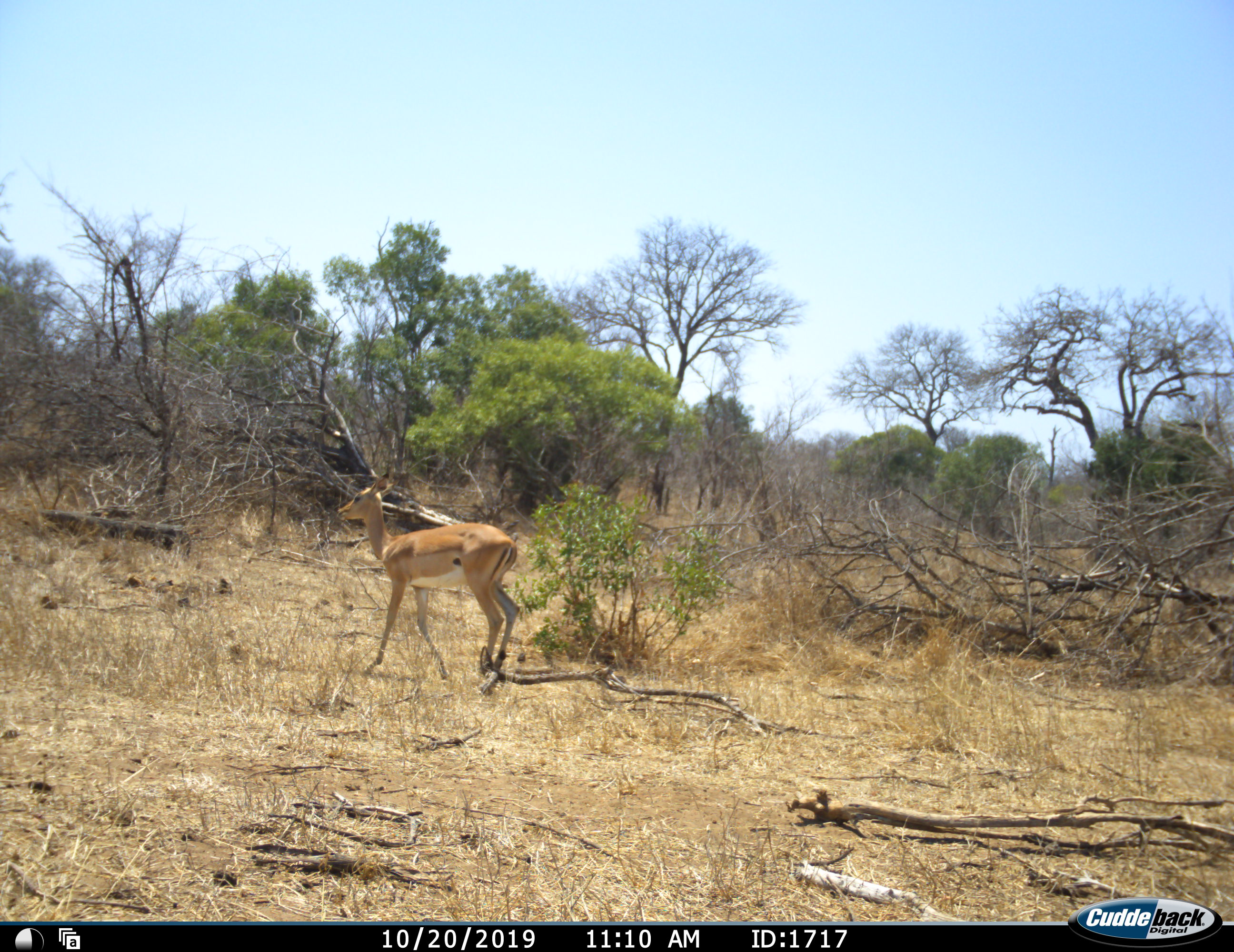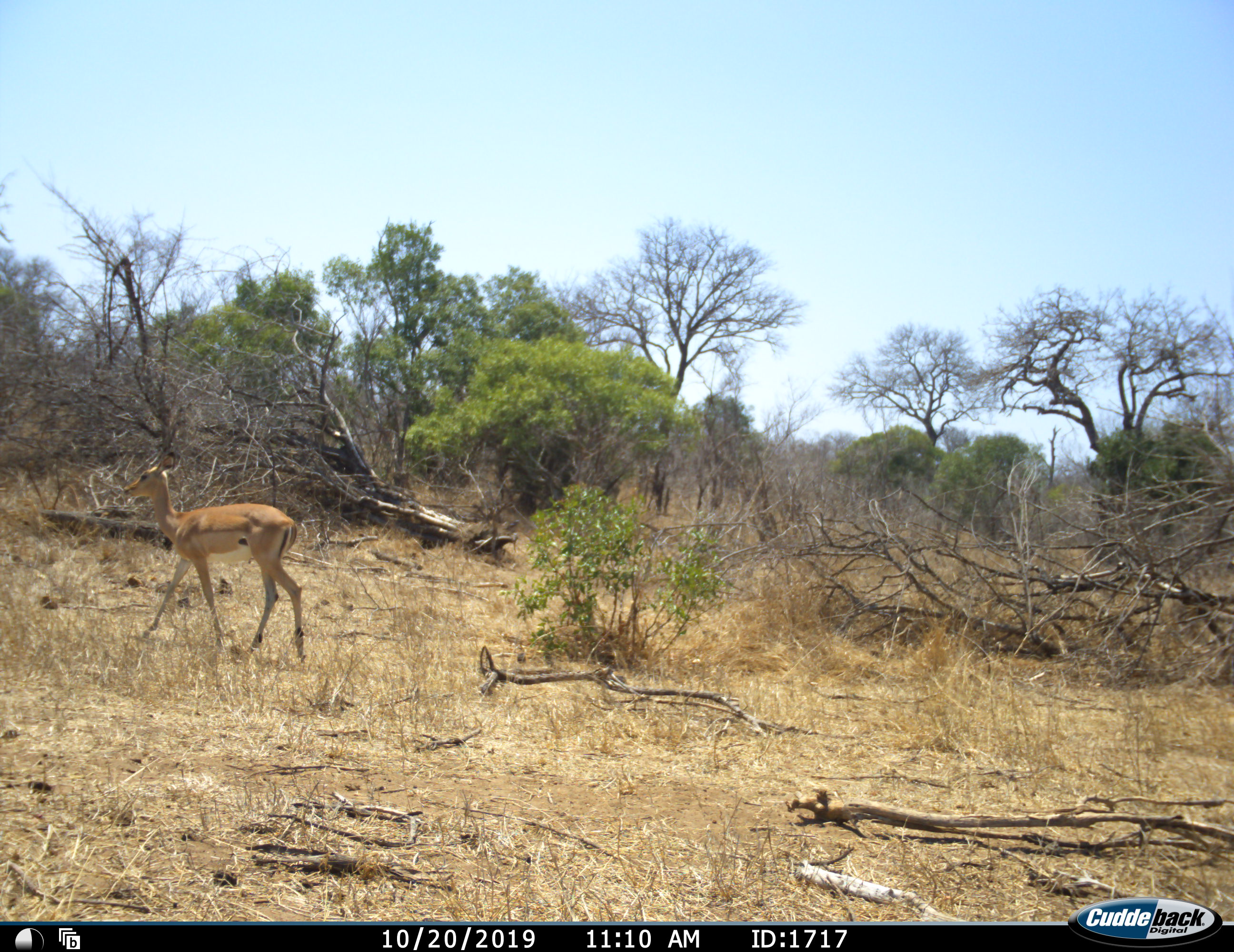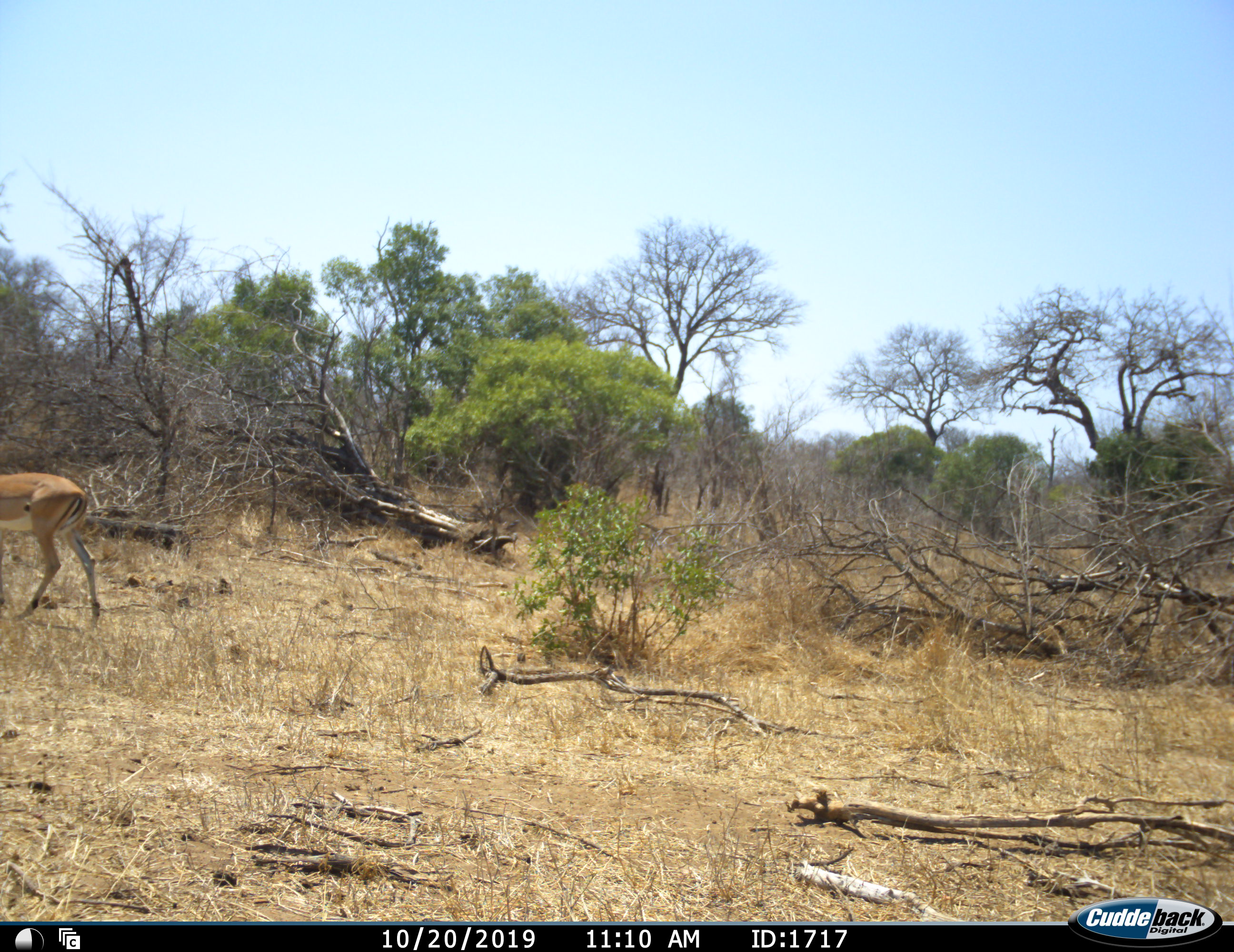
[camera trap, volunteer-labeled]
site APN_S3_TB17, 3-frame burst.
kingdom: Animalia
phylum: Chordata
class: Mammalia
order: Artiodactyla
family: Bovidae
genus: Aepyceros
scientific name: Aepyceros melampus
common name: impala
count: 1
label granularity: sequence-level